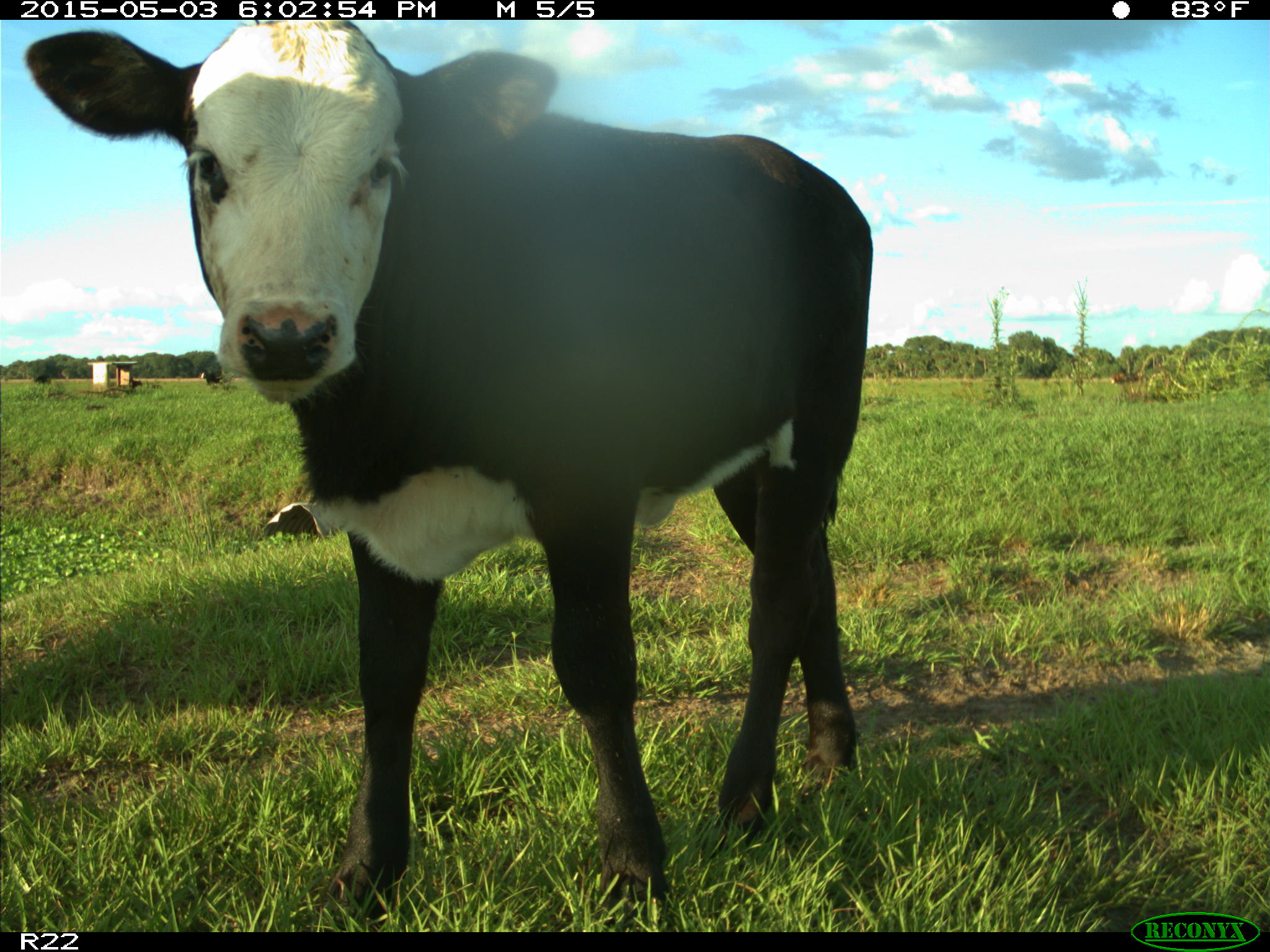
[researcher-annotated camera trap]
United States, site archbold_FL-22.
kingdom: Animalia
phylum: Chordata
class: Mammalia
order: Artiodactyla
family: Bovidae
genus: Bos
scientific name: Bos taurus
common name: domestic cow